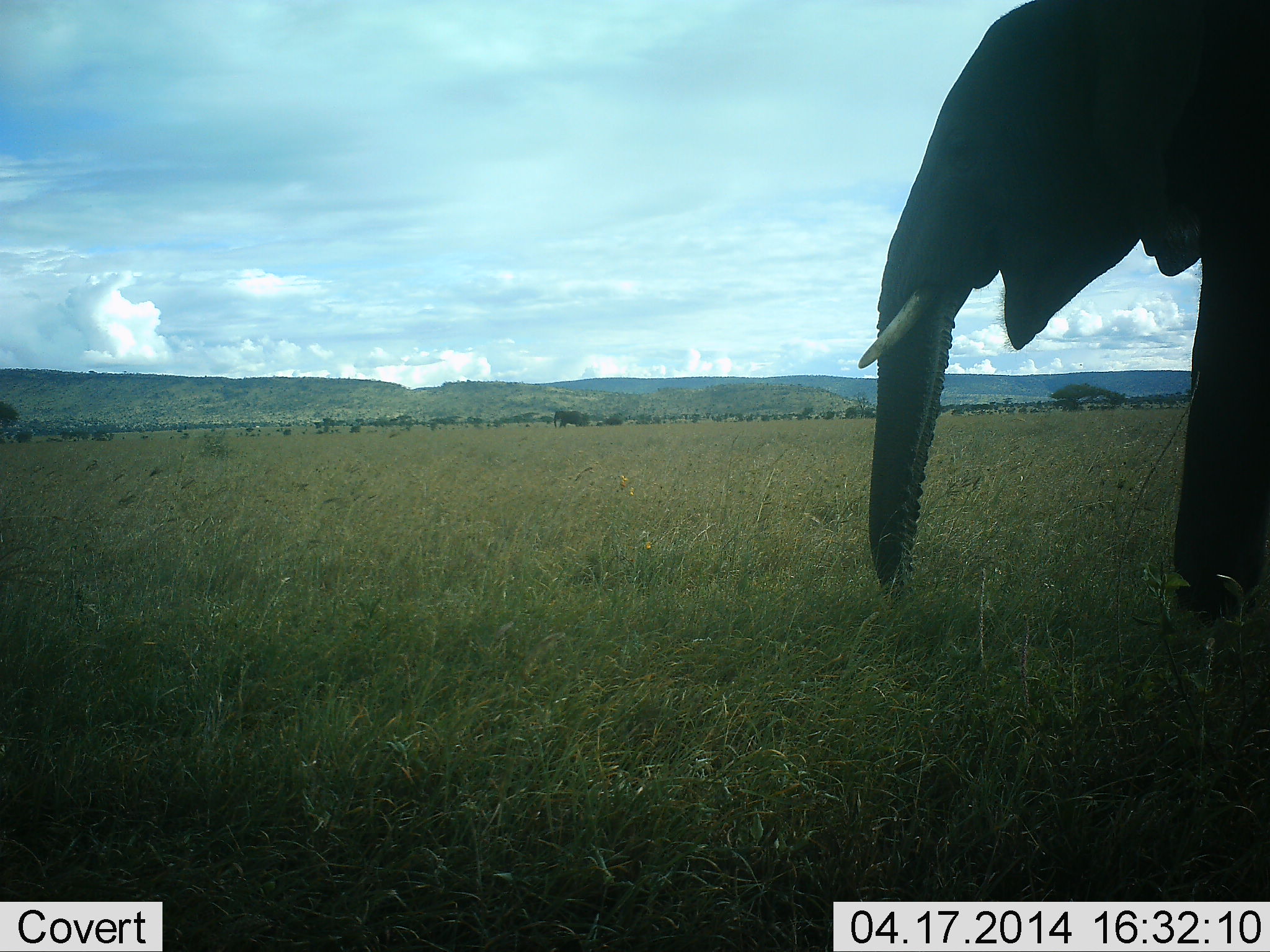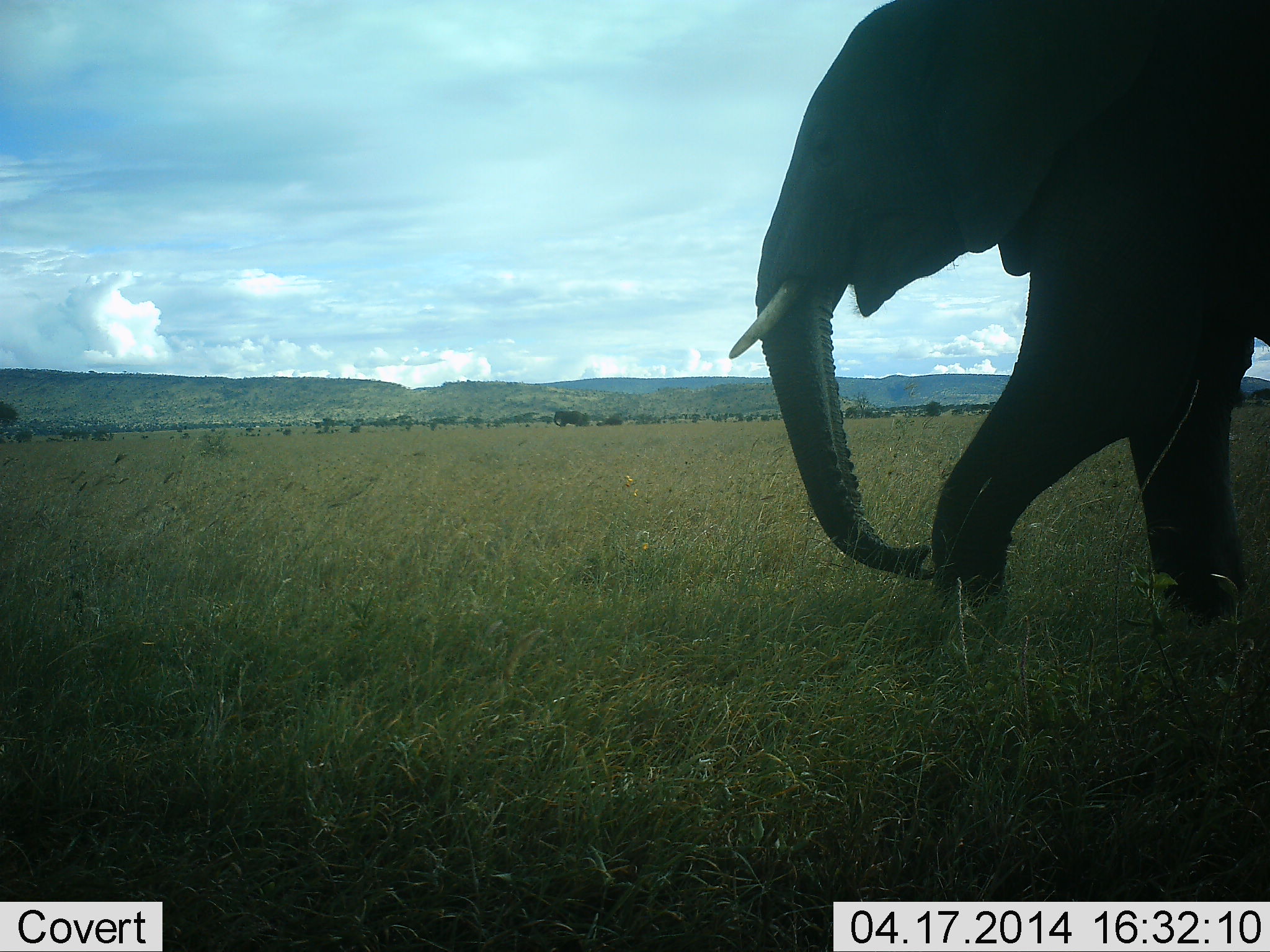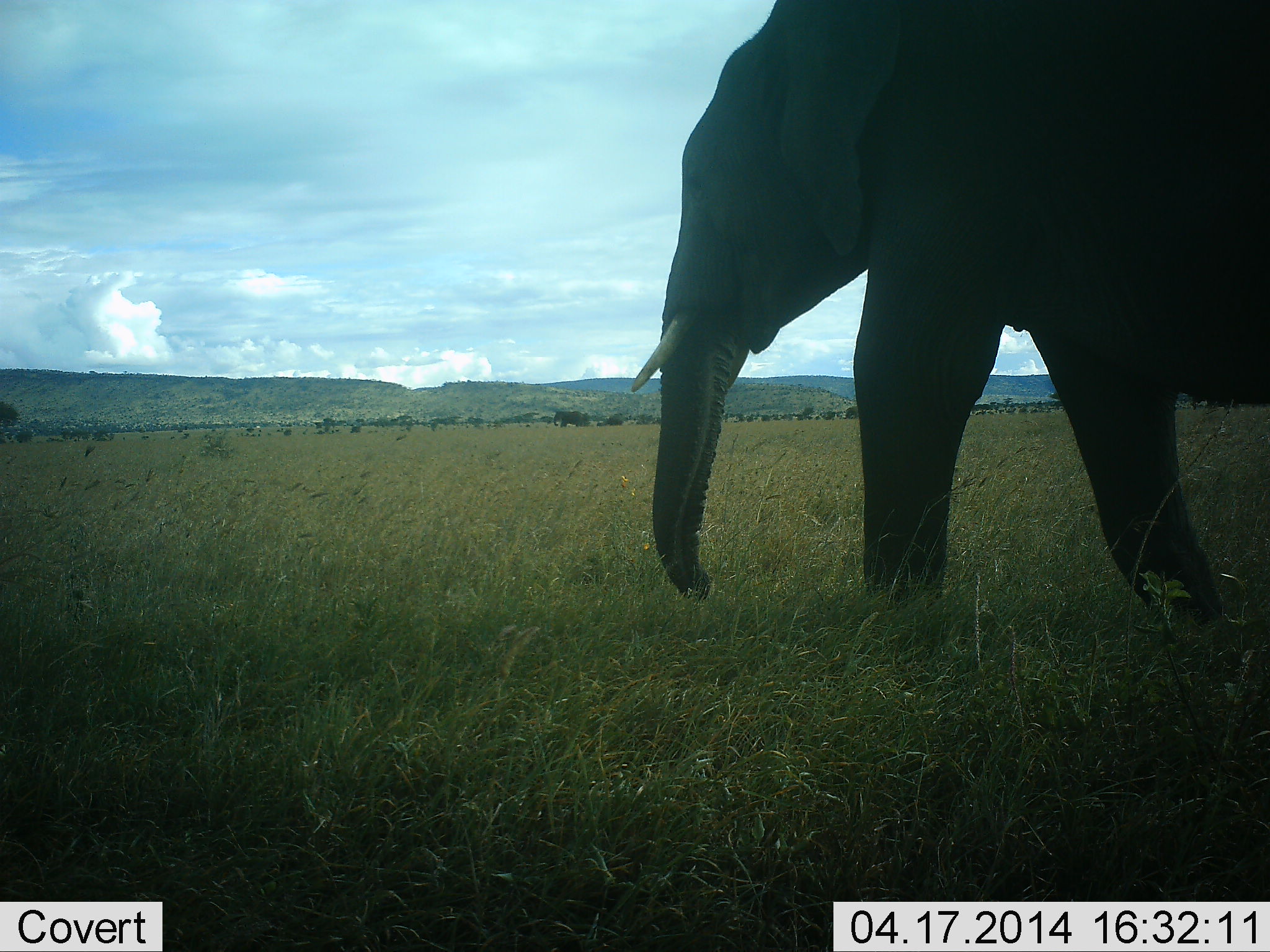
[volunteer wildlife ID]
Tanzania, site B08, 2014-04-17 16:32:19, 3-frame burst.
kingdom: Animalia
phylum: Chordata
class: Mammalia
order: Proboscidea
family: Elephantidae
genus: Loxodonta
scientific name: Loxodonta africana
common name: african bush elephant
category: elephant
Elephant (african bush elephant) (Loxodonta africana), count 1. Behavior (volunteer vote fractions): standing 0%, resting 0%, moving 100%, interacting 0%. Young present (vote fraction): 0%. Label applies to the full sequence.